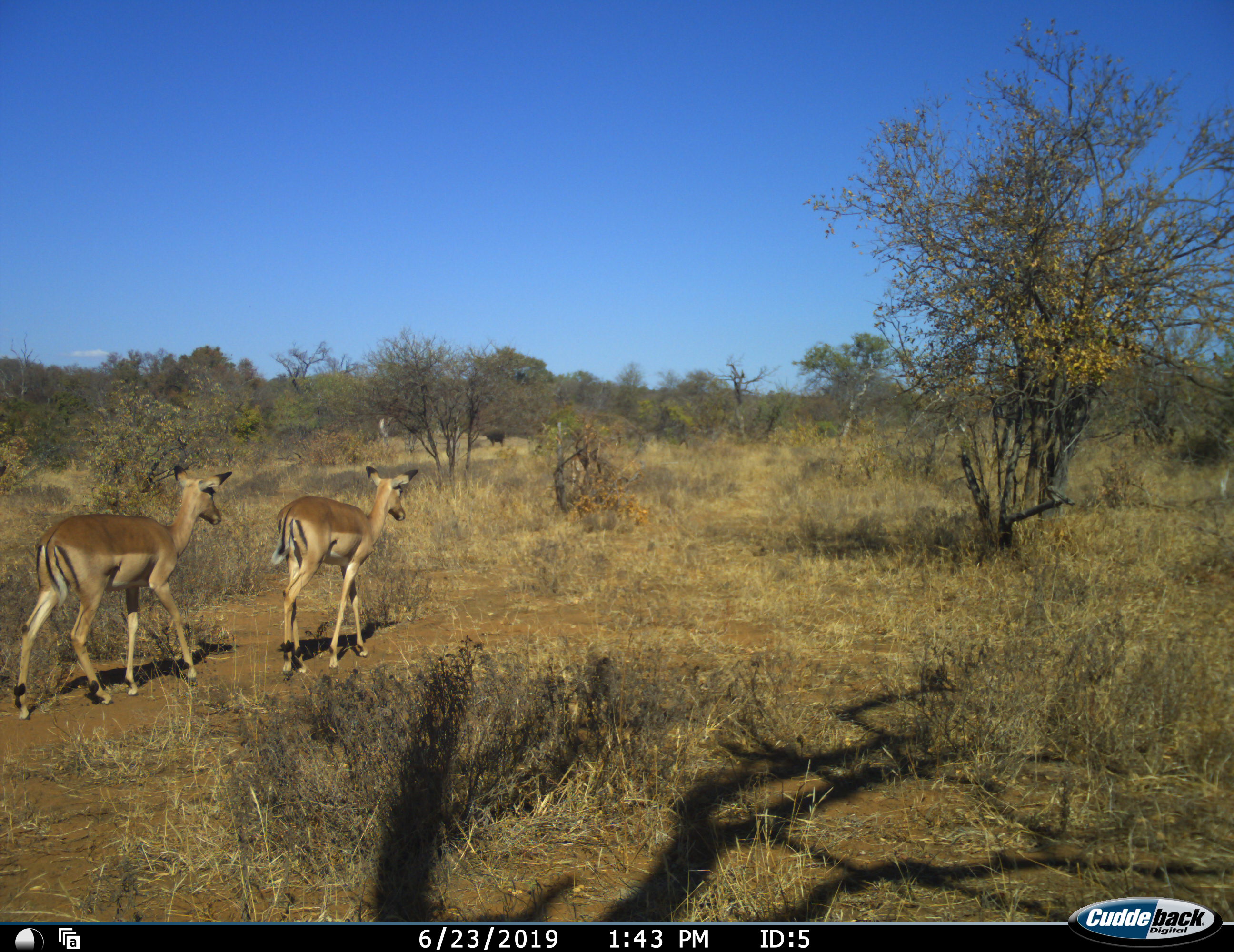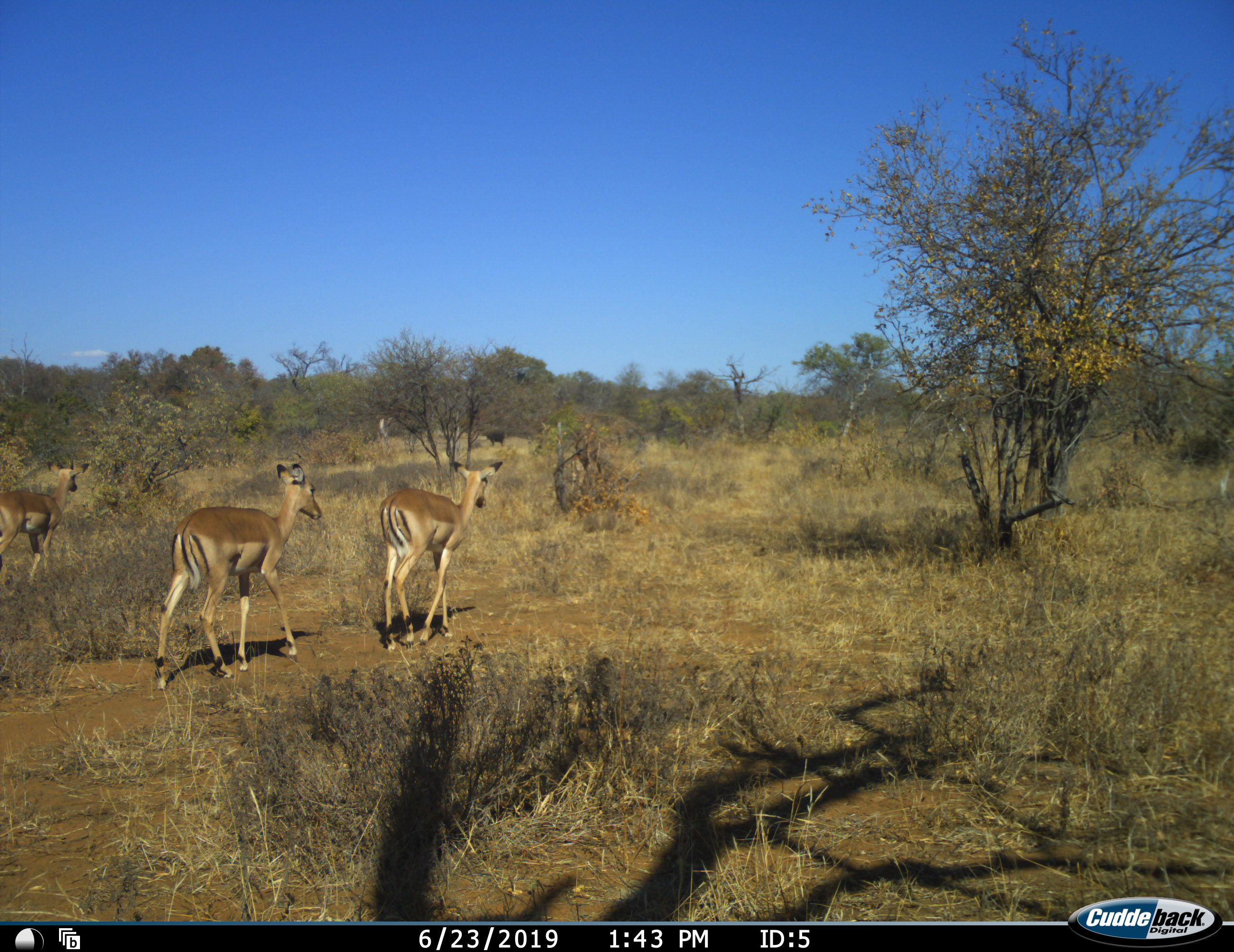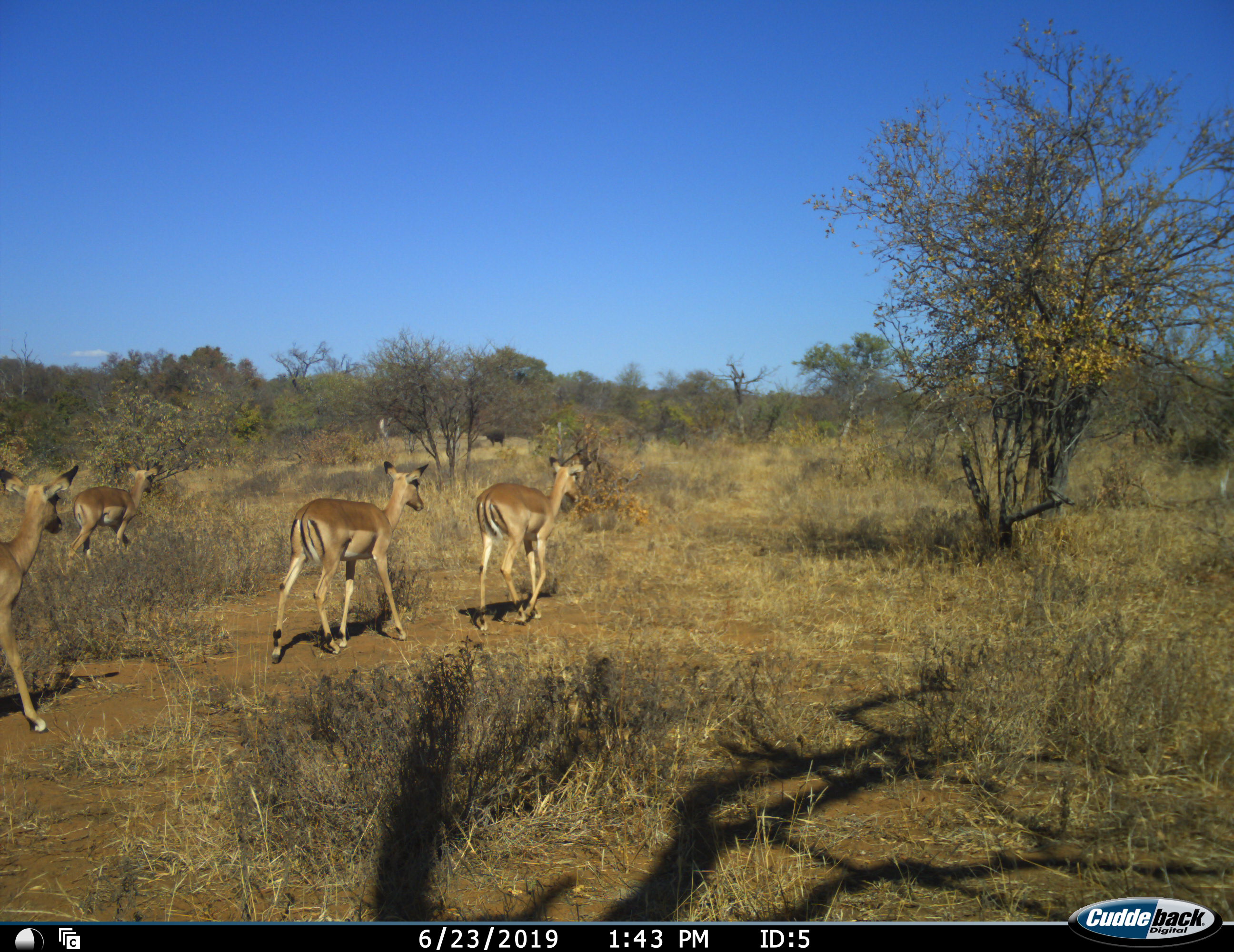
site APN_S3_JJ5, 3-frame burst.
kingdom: Animalia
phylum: Chordata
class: Mammalia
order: Artiodactyla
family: Bovidae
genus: Aepyceros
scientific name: Aepyceros melampus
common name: impala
Impala (Aepyceros melampus), count 4. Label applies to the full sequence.